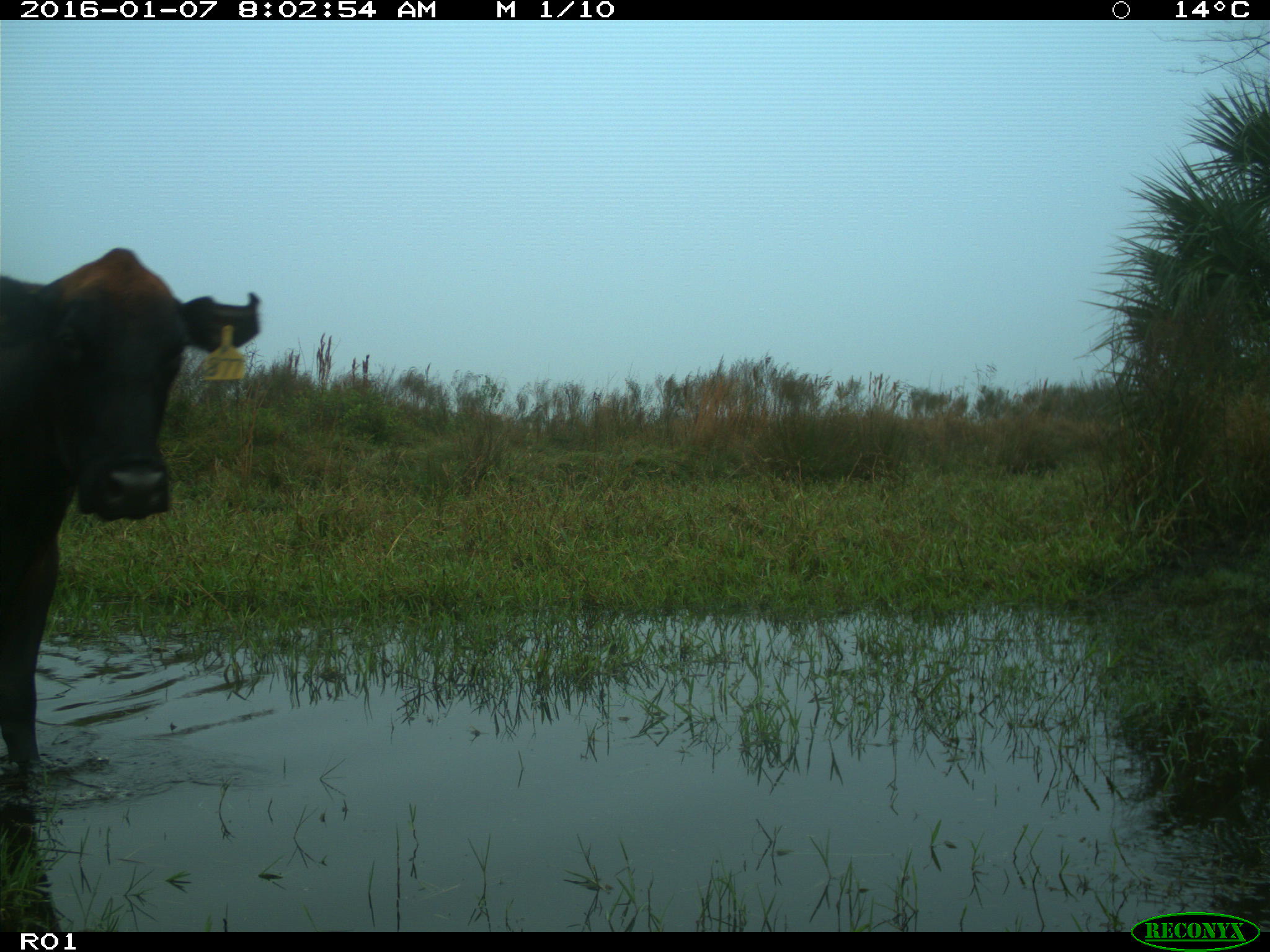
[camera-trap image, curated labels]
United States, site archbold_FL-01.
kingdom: Animalia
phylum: Chordata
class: Mammalia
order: Artiodactyla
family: Bovidae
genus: Bos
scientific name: Bos taurus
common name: domestic cow